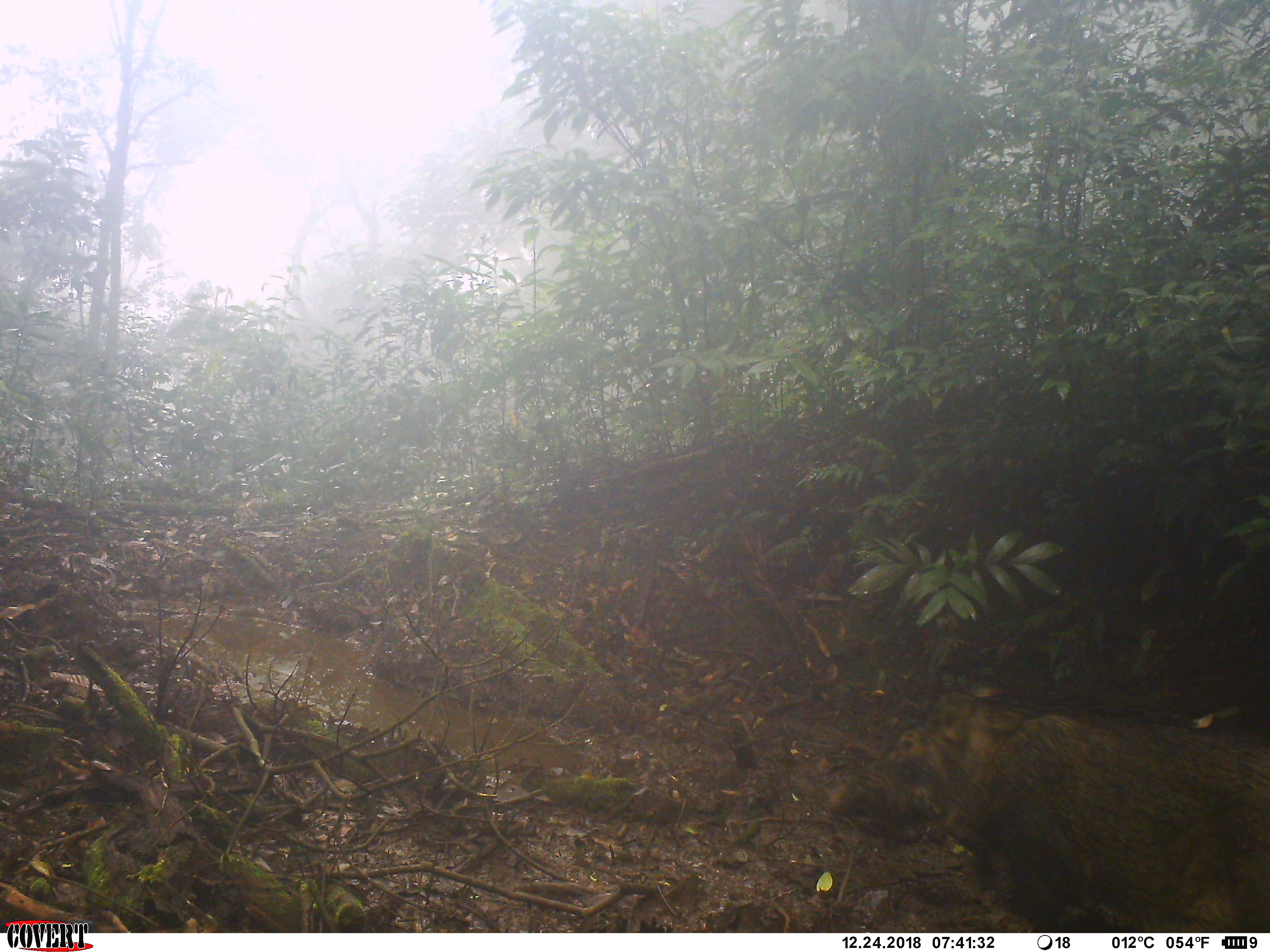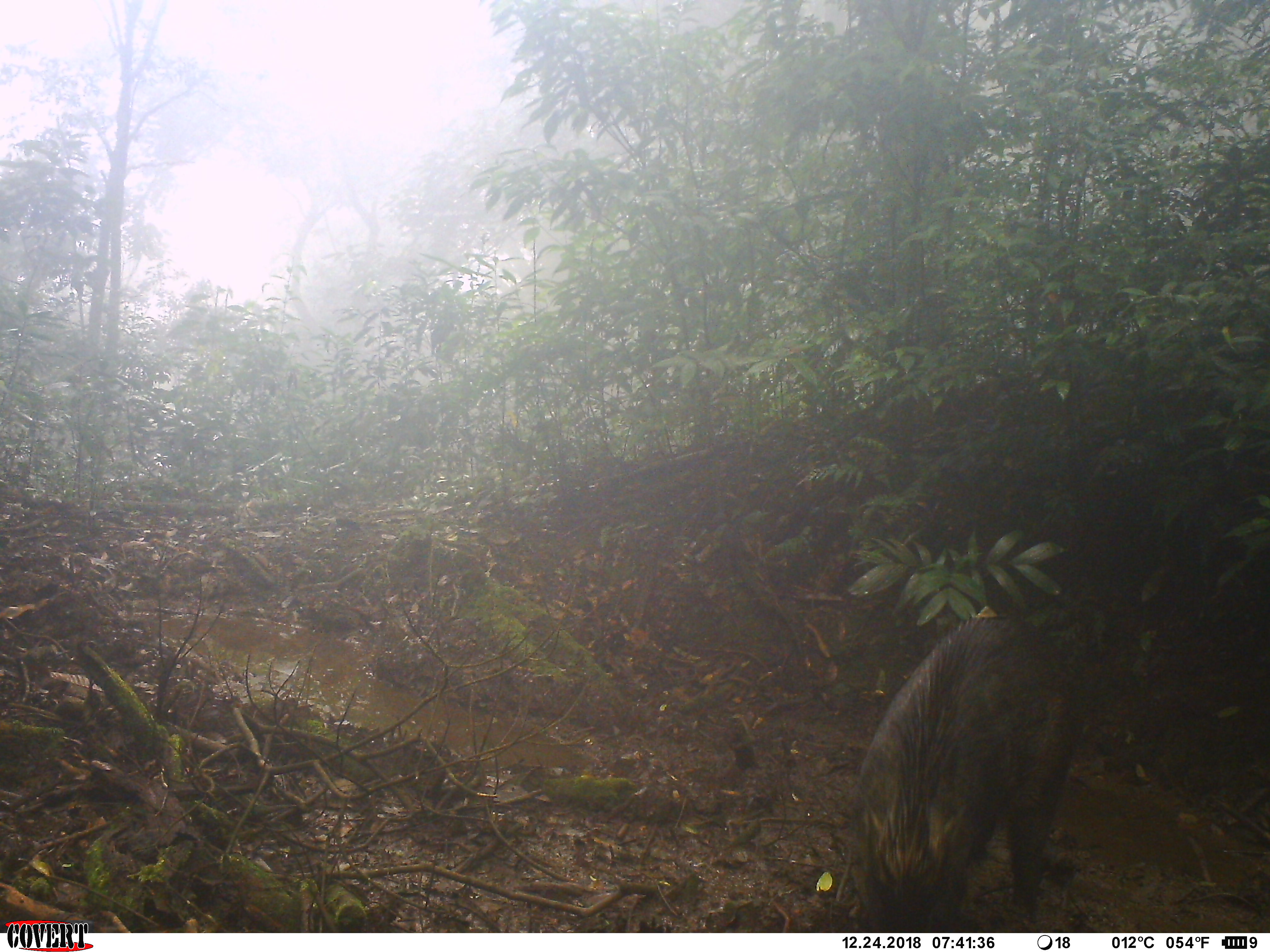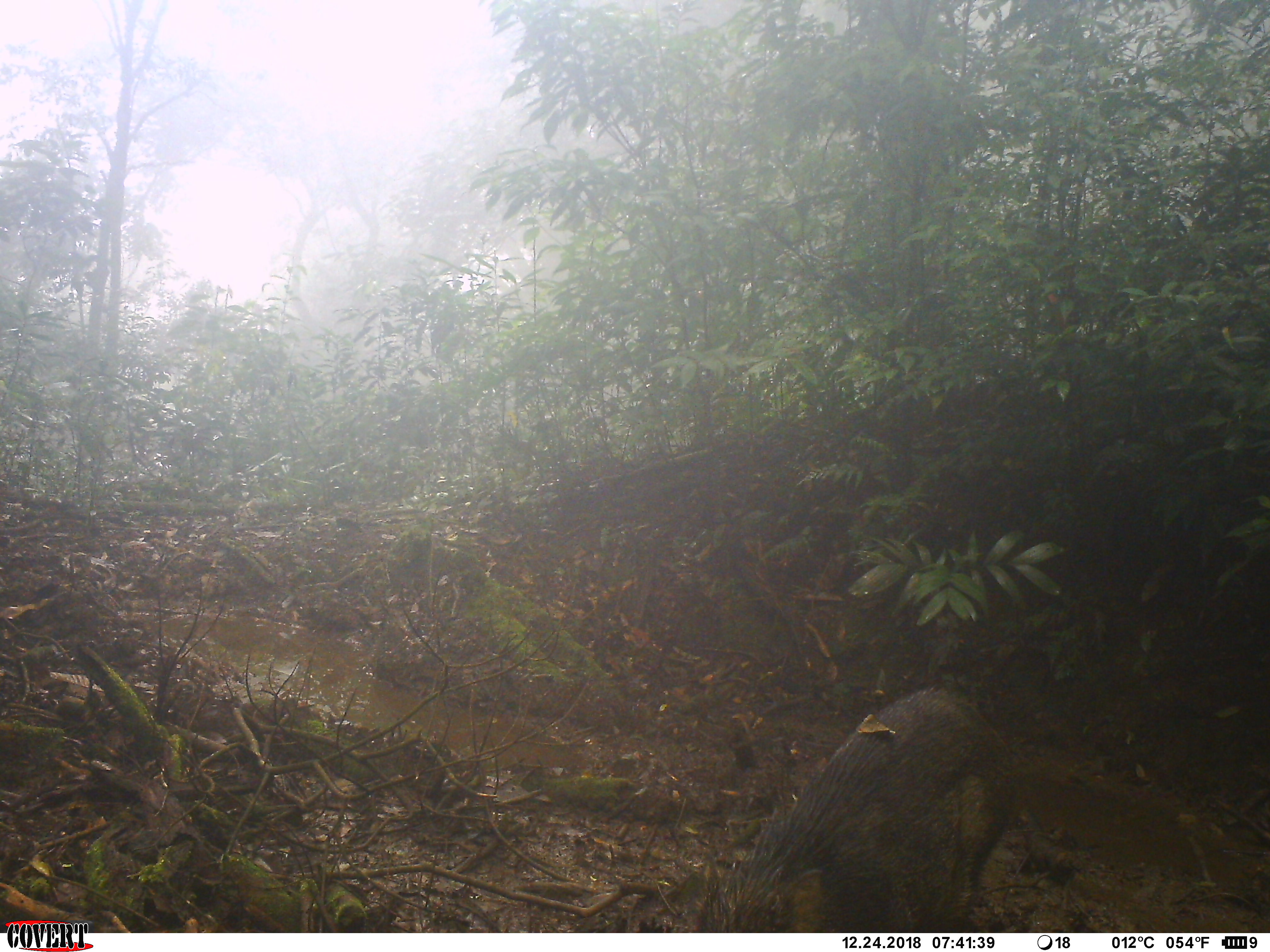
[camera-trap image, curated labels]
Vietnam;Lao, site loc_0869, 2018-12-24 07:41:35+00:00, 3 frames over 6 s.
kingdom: Animalia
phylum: Chordata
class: Mammalia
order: Artiodactyla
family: Suidae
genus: Sus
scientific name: Sus scrofa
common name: eurasian wild pig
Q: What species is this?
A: Eurasian wild pig (Sus scrofa).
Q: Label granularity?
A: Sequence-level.